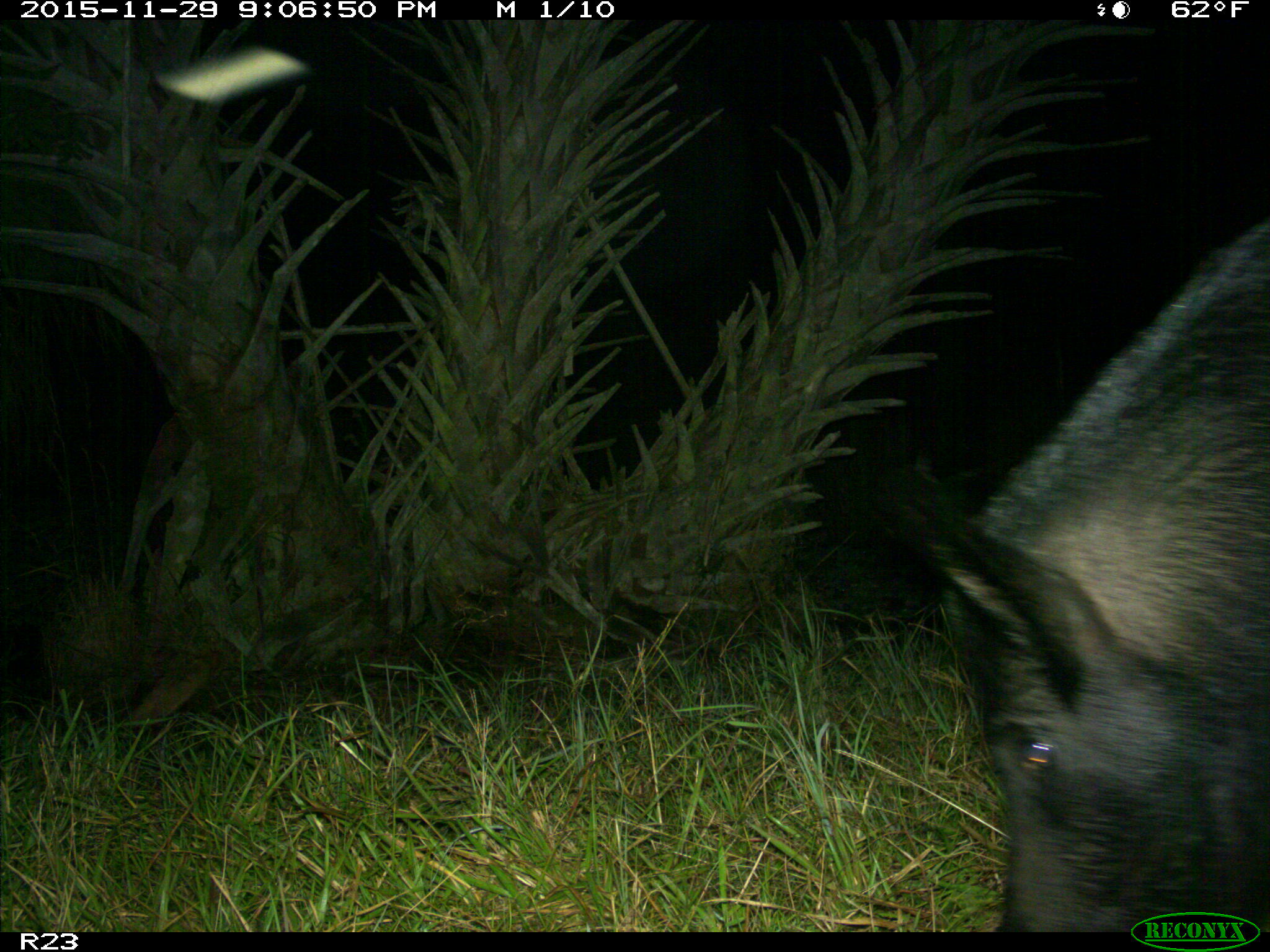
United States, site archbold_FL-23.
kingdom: Animalia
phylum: Chordata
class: Mammalia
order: Artiodactyla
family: Suidae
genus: Sus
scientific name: Sus scrofa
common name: wild boar